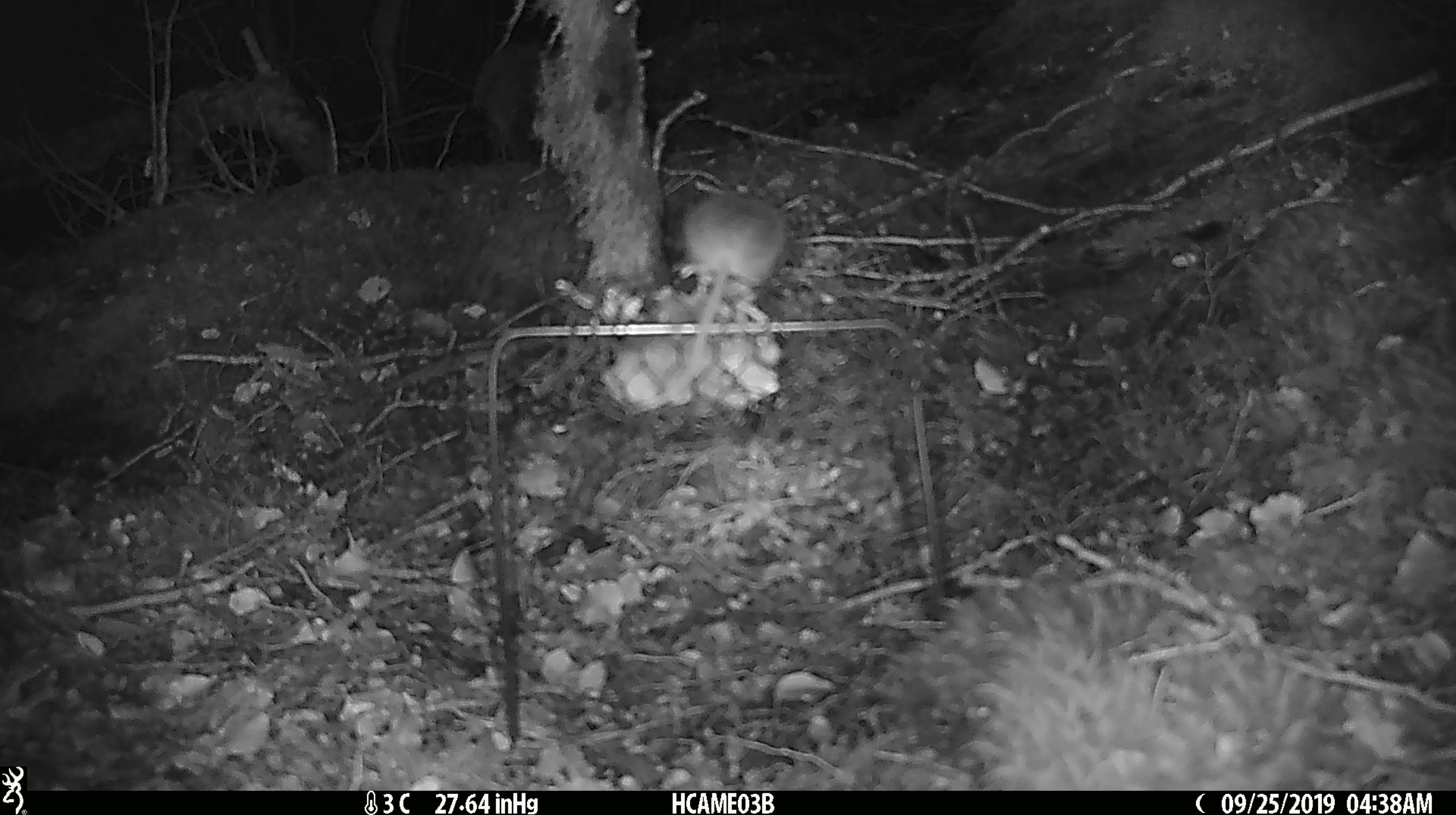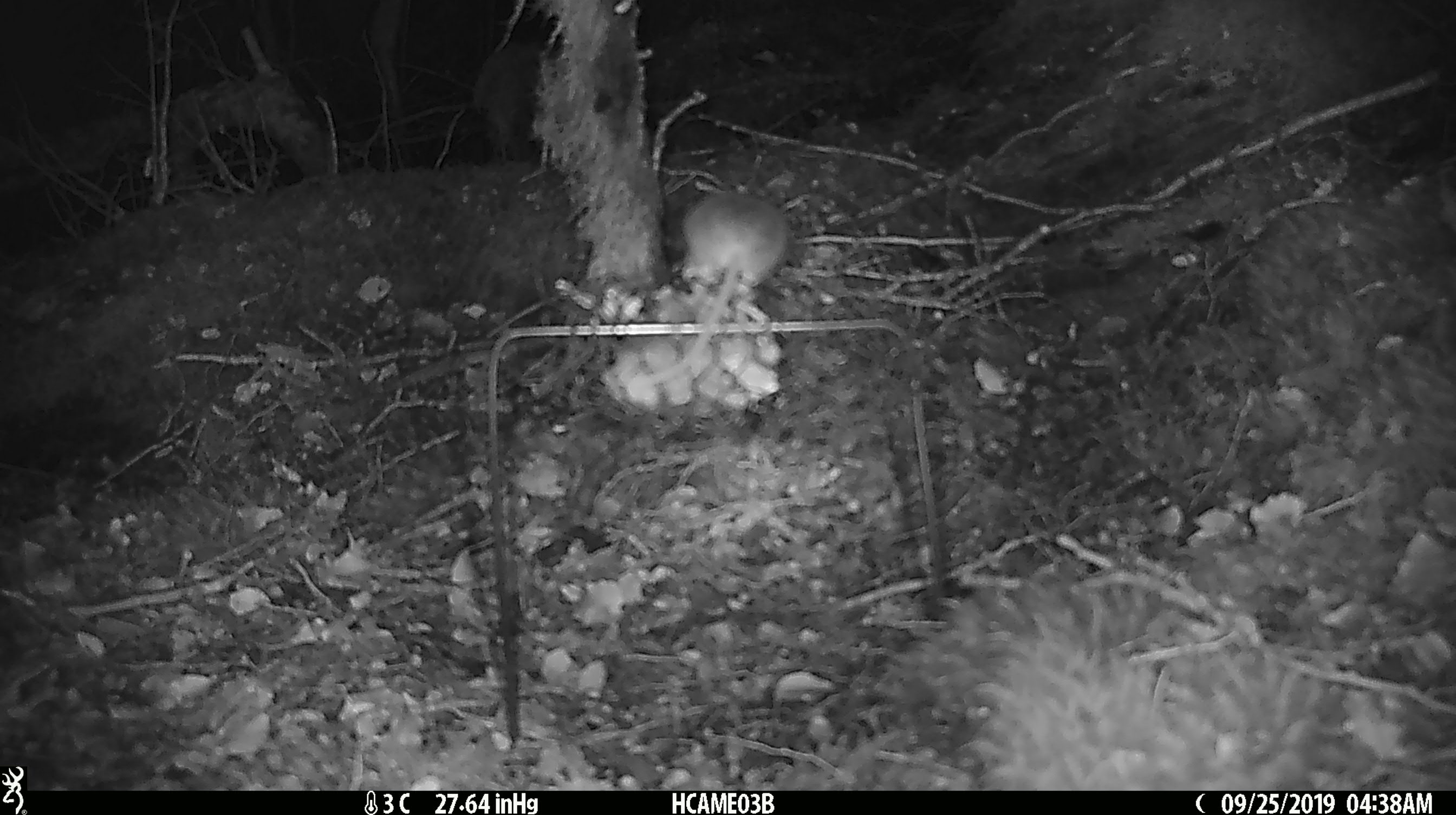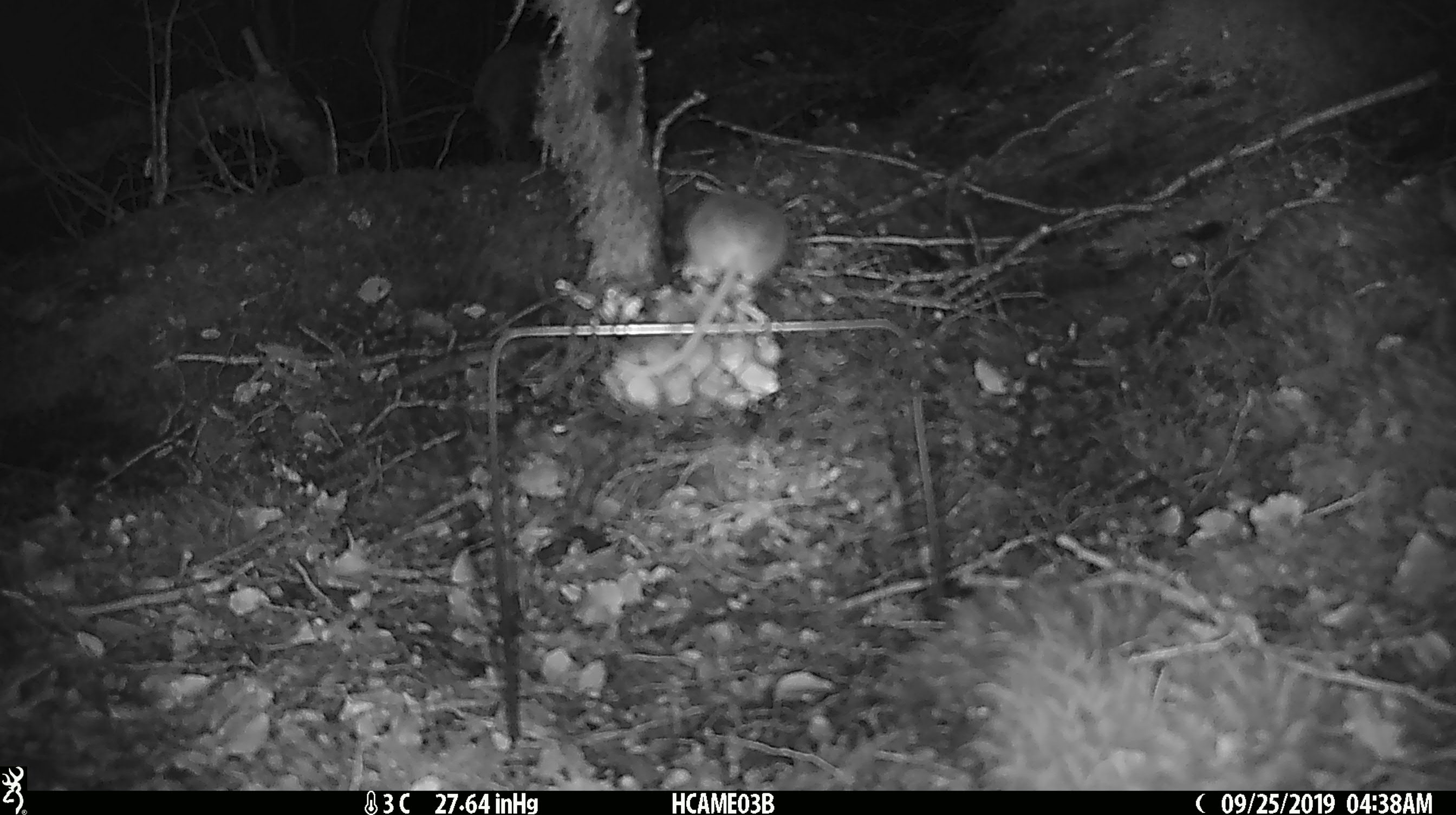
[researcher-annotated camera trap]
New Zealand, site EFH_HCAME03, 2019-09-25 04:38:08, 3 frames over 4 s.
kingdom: Animalia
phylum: Chordata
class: Mammalia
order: Rodentia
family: Muridae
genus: Mus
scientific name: Mus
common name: mouse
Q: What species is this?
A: Mouse (Mus).